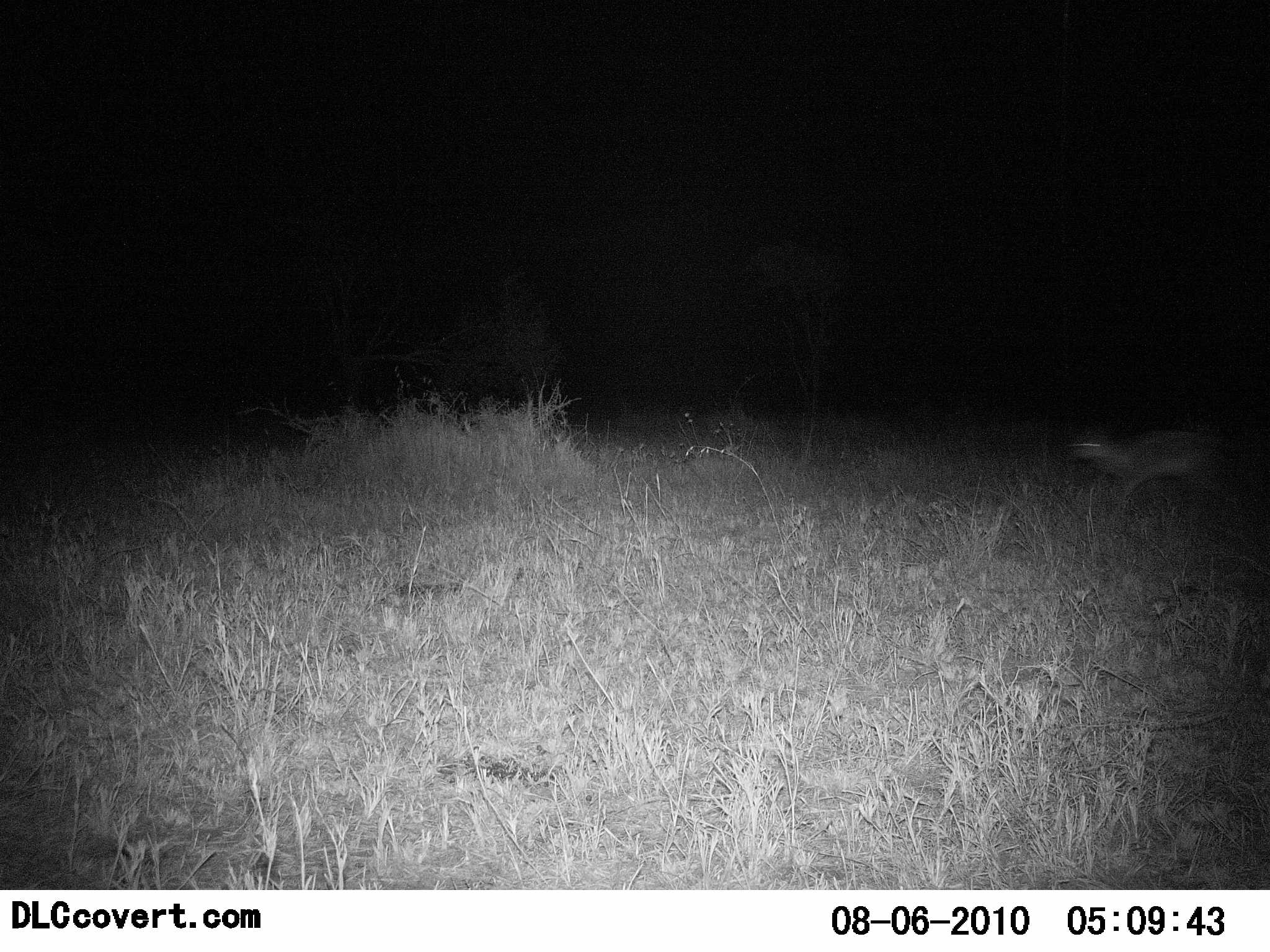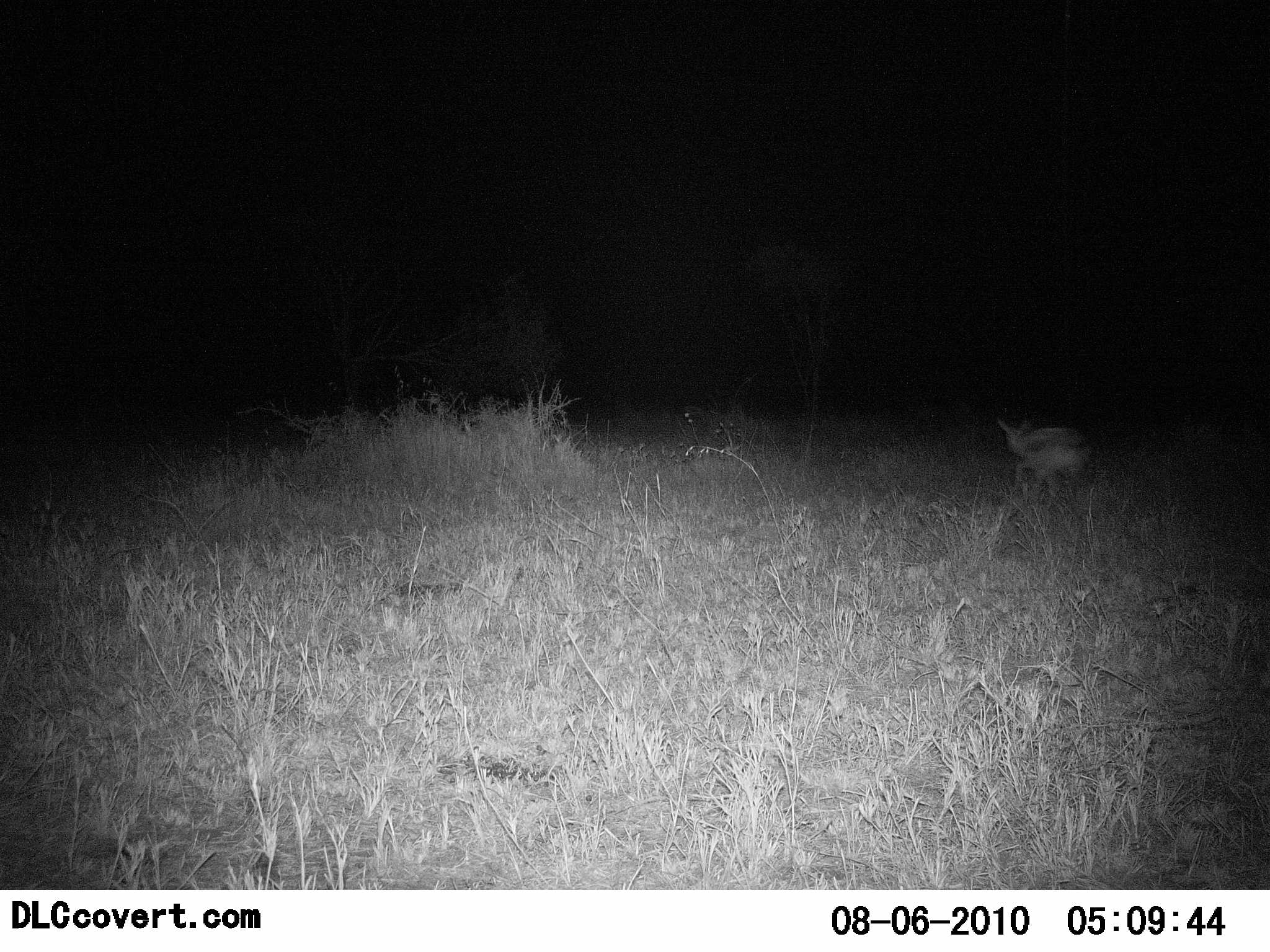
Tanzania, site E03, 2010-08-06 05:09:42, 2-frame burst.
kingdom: Animalia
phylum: Chordata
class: Mammalia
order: Artiodactyla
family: Bovidae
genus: Eudorcas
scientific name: Eudorcas thomsonii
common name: thomson's gazelle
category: gazellethomsons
Gazellethomsons (thomson's gazelle) (Eudorcas thomsonii), count 1. Behavior (volunteer vote fractions): standing 0%, resting 0%, moving 100%, interacting 0%. Young present (vote fraction): 0%. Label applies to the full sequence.